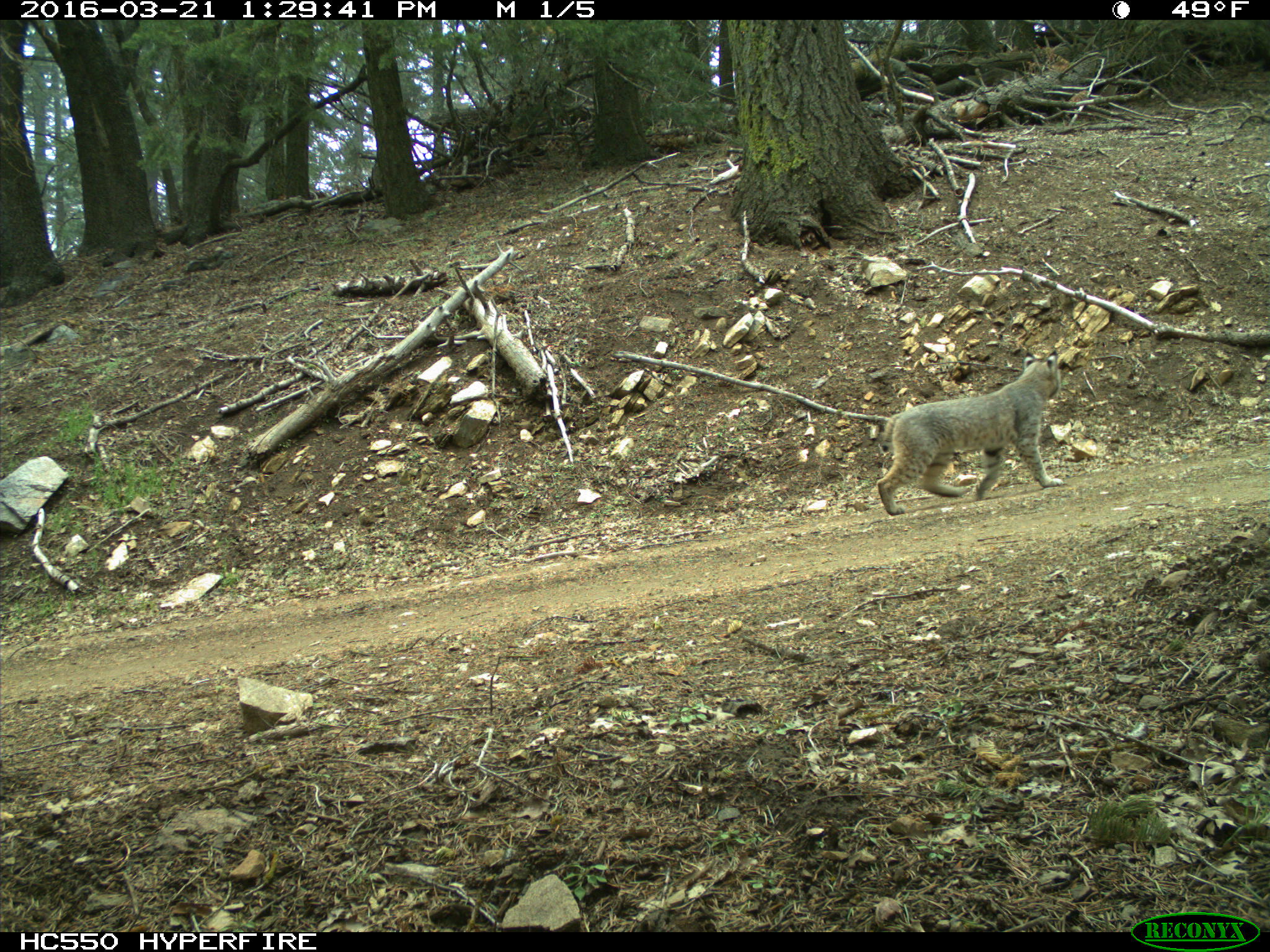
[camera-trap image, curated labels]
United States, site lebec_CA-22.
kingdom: Animalia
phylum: Chordata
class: Mammalia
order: Carnivora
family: Felidae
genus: Lynx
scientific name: Lynx rufus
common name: bobcat